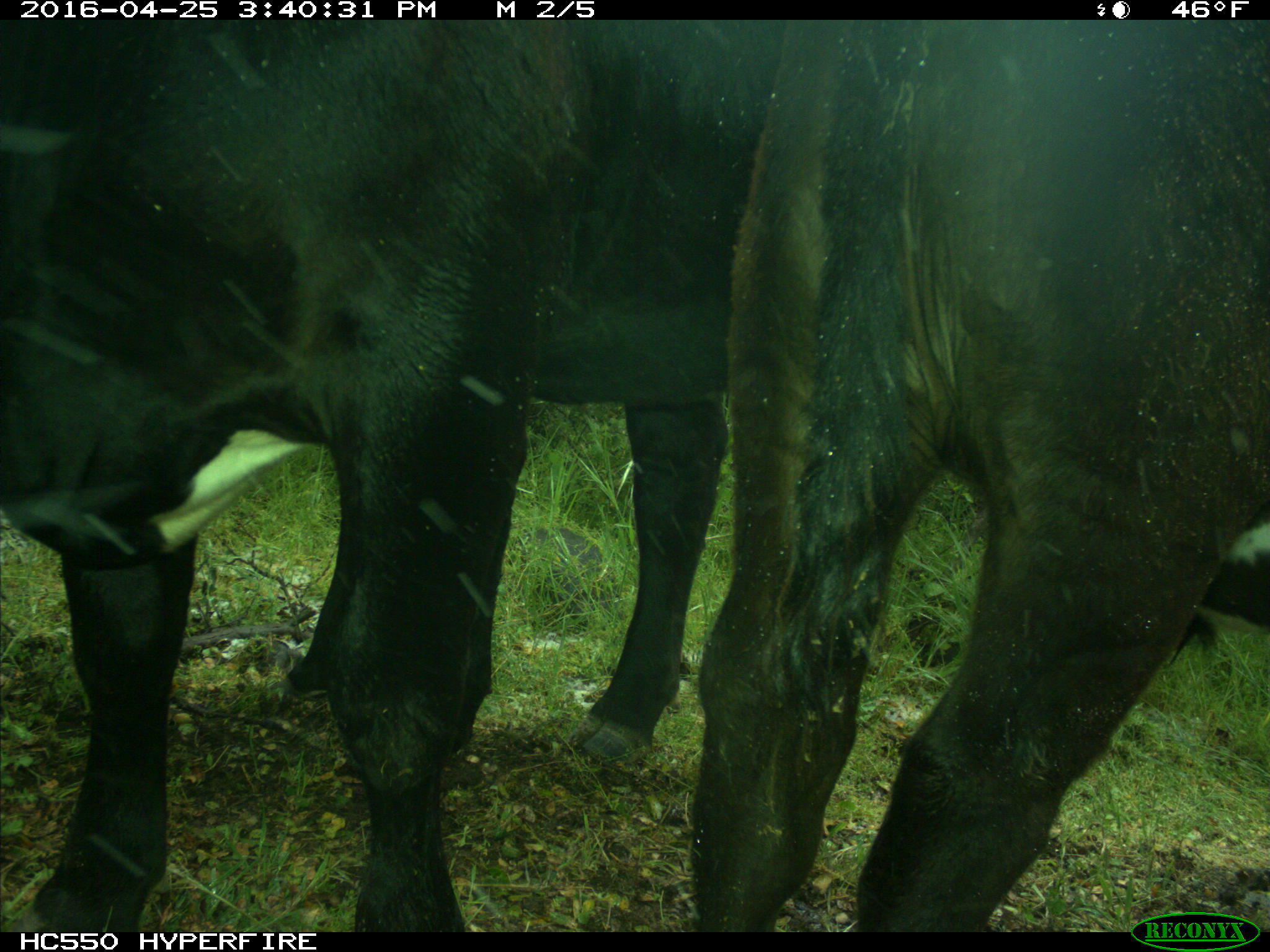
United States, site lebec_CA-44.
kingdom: Animalia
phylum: Chordata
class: Mammalia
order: Artiodactyla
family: Bovidae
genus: Bos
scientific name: Bos taurus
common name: domestic cow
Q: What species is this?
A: Bos taurus (domestic cow).